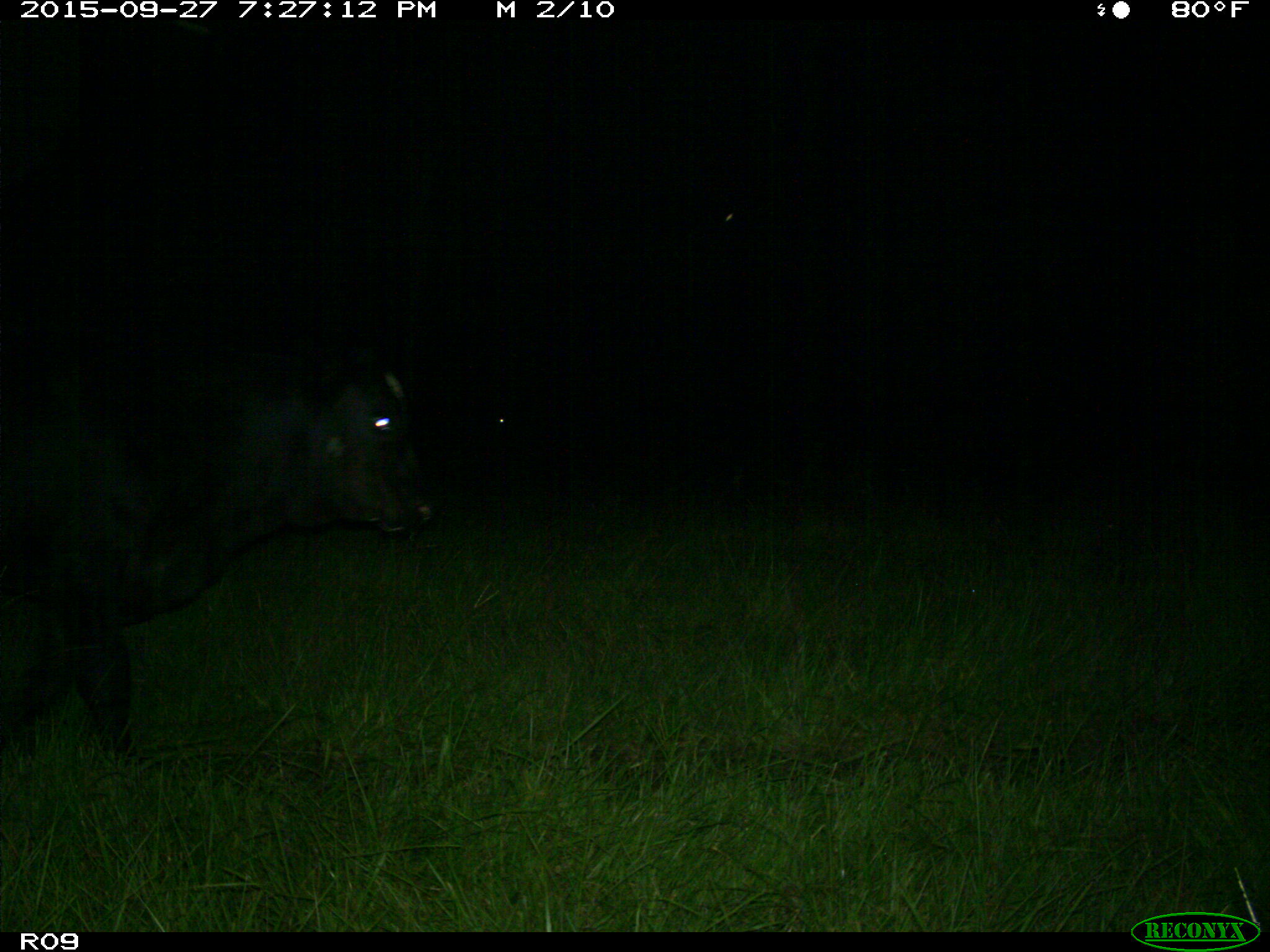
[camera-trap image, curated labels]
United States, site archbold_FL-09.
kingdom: Animalia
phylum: Chordata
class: Mammalia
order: Artiodactyla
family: Bovidae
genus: Bos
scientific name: Bos taurus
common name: domestic cow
Bos taurus (domestic cow).